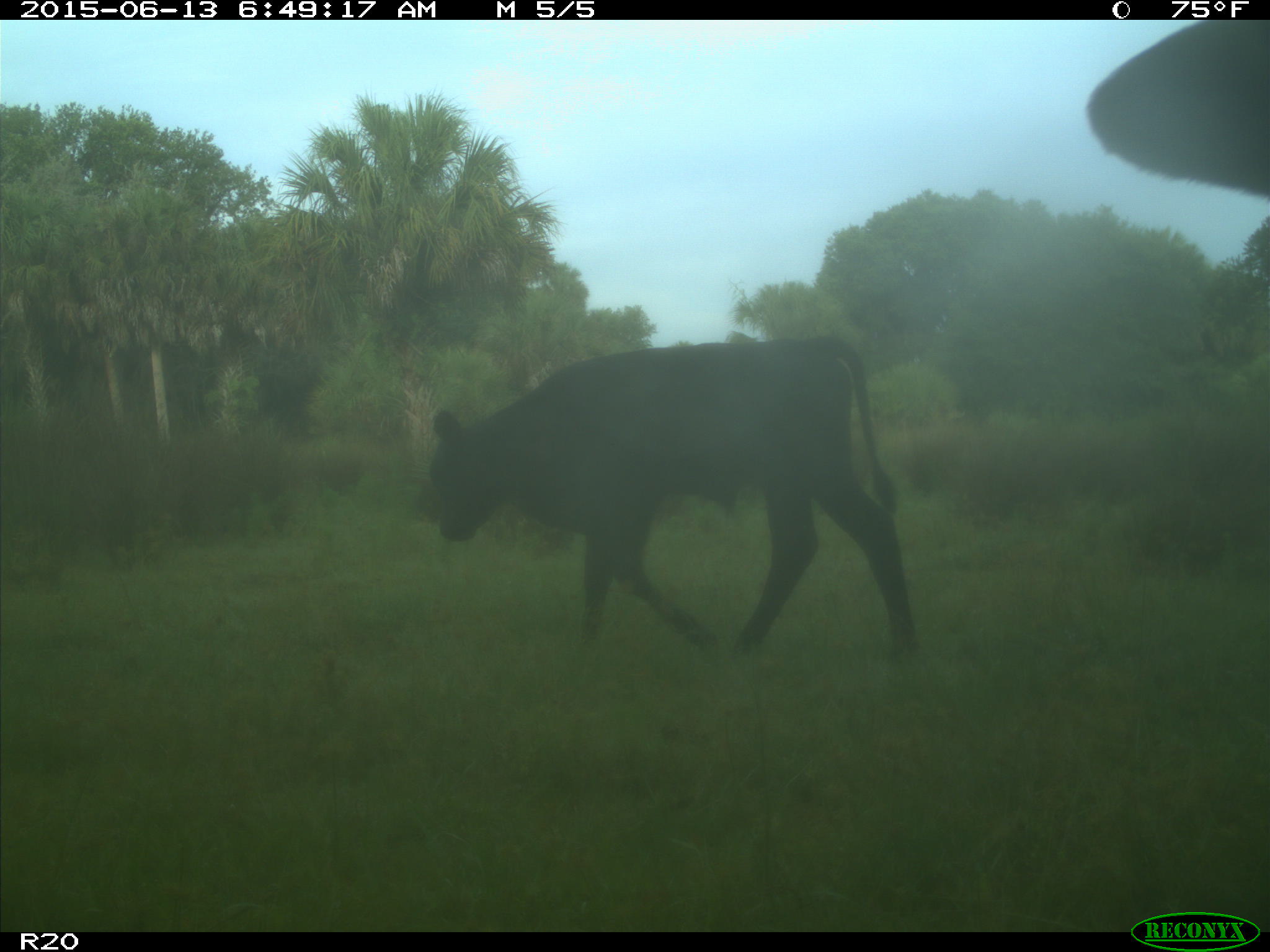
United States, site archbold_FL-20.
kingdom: Animalia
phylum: Chordata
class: Mammalia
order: Artiodactyla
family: Bovidae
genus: Bos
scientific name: Bos taurus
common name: domestic cow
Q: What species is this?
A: Bos taurus (domestic cow).